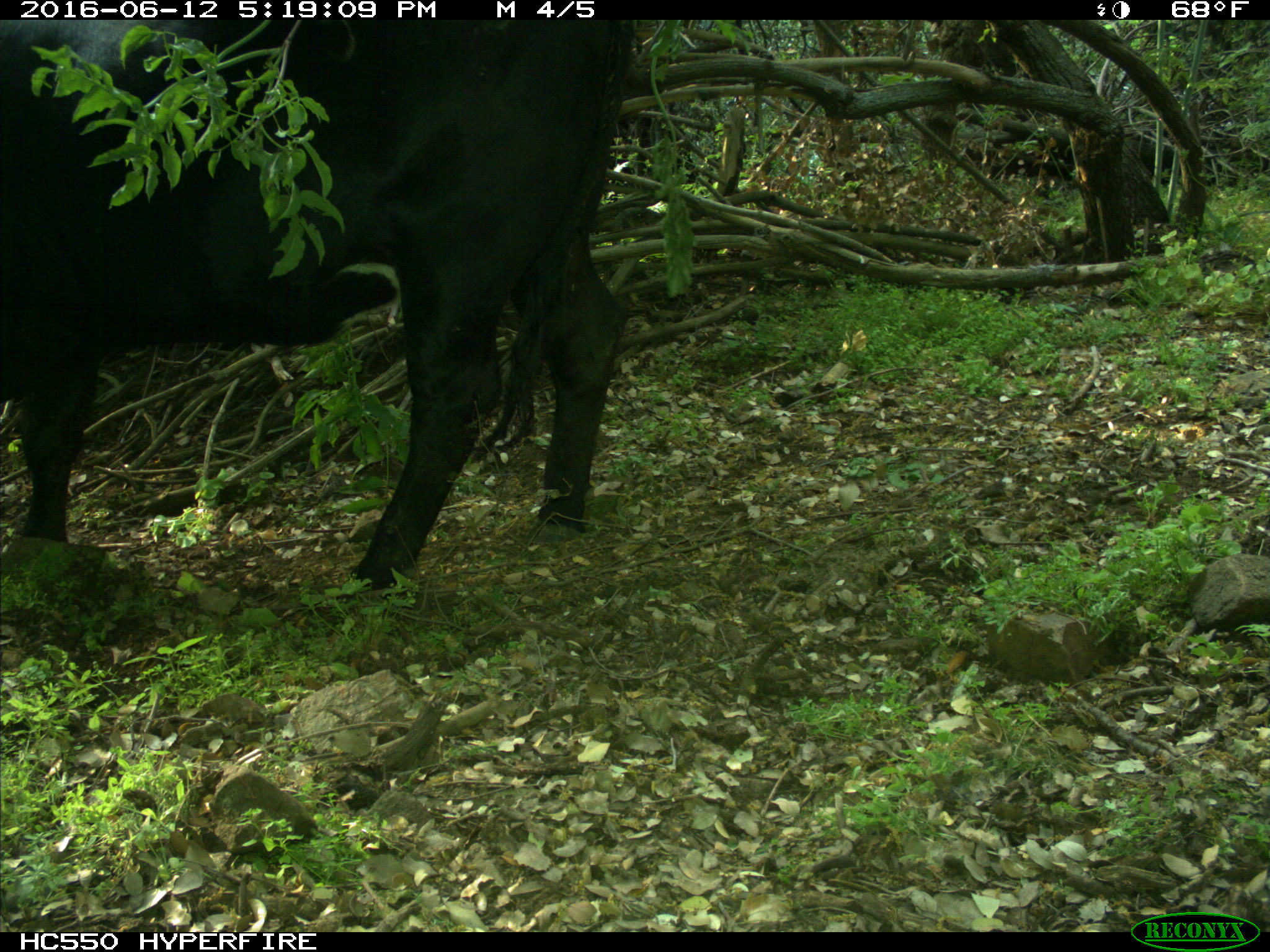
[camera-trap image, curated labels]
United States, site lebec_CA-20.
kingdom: Animalia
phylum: Chordata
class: Mammalia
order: Artiodactyla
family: Bovidae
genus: Bos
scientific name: Bos taurus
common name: domestic cow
Bos taurus (domestic cow).